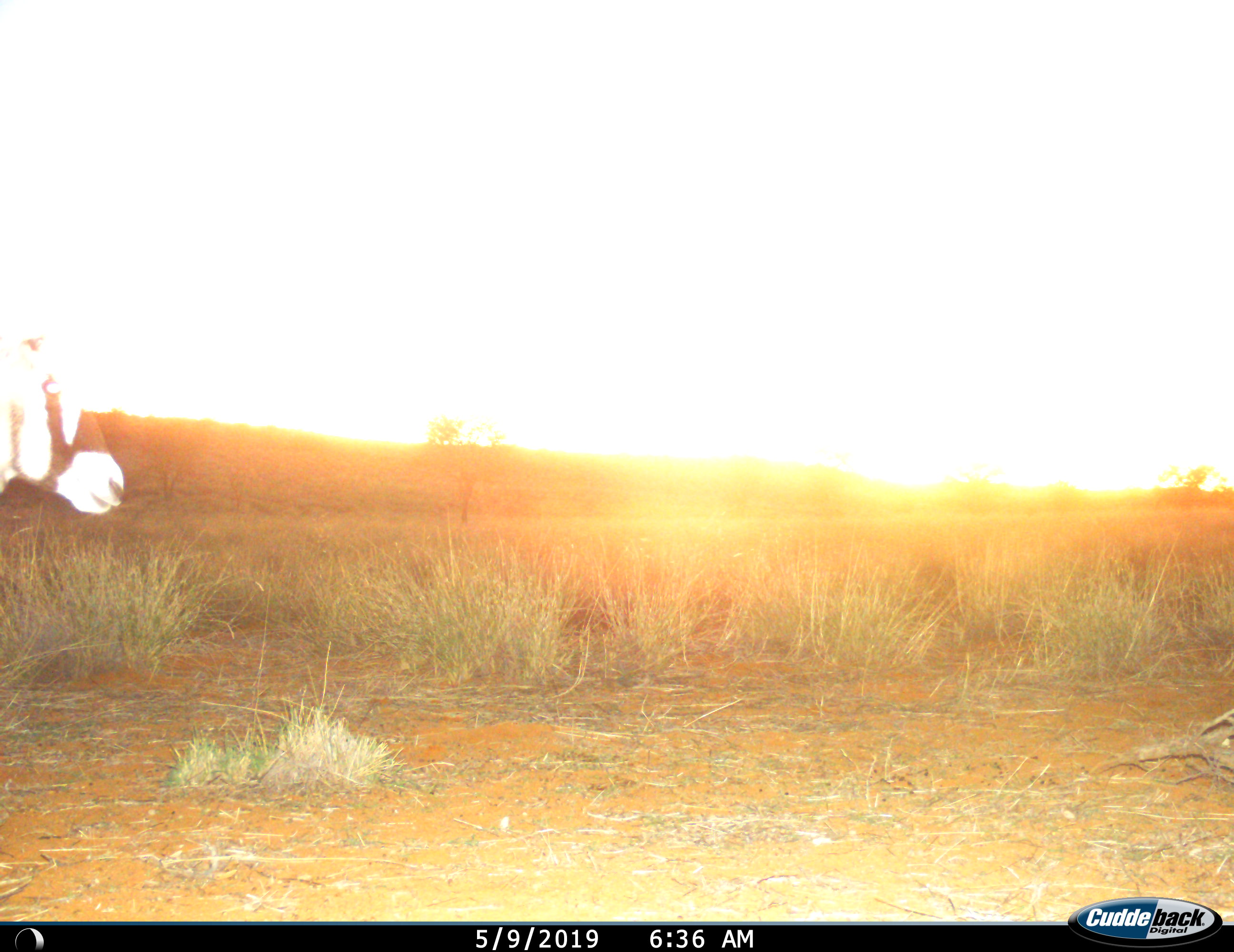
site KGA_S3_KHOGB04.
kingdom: Animalia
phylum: Chordata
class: Mammalia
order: Artiodactyla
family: Bovidae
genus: Oryx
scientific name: Oryx gazella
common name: gemsbok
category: oryx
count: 1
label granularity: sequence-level